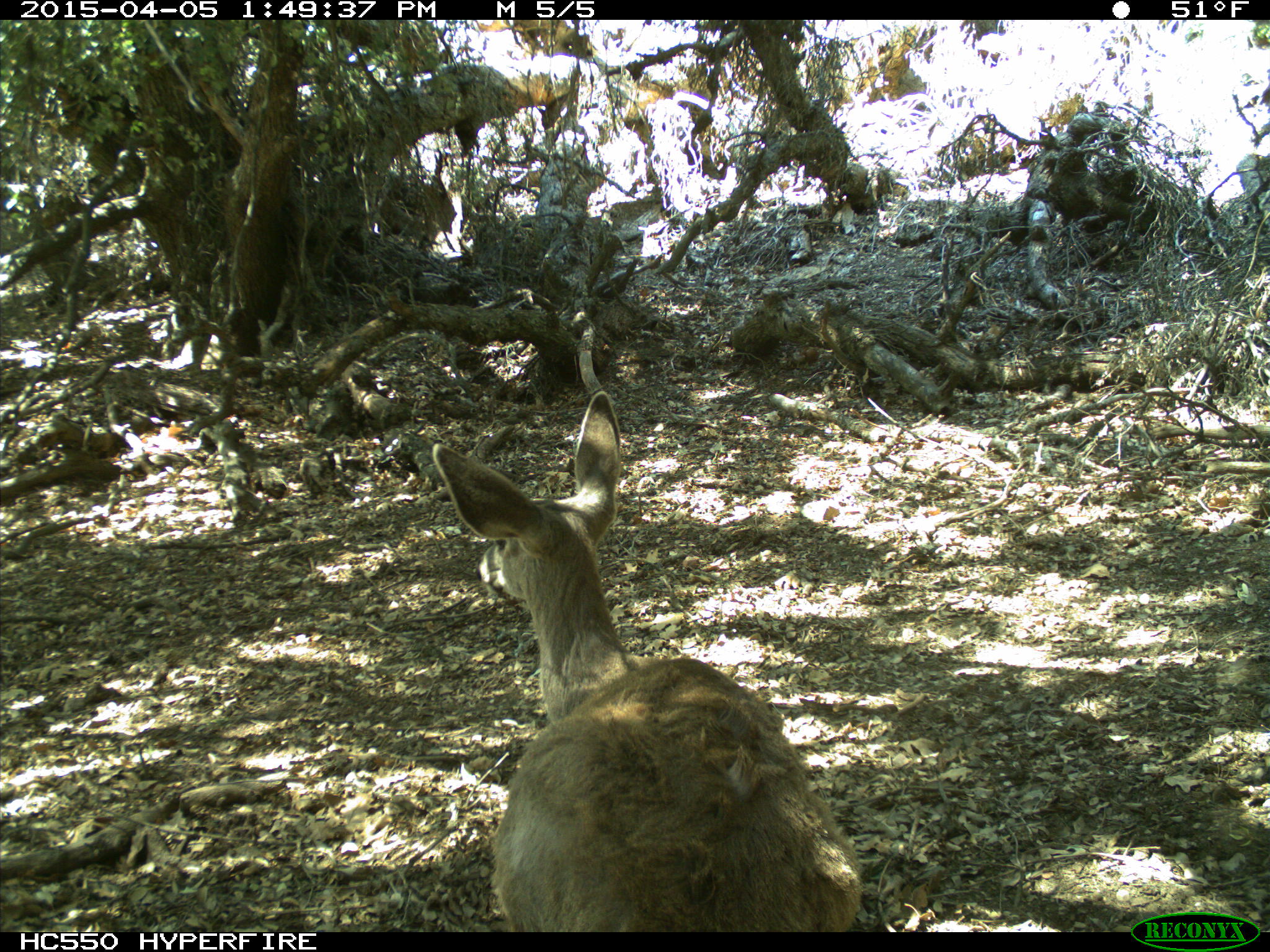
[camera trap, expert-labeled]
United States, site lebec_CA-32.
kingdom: Animalia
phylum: Chordata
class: Mammalia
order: Artiodactyla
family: Cervidae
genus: Odocoileus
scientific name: Odocoileus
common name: deer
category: unidentified deer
Unidentified deer (deer) (Odocoileus).